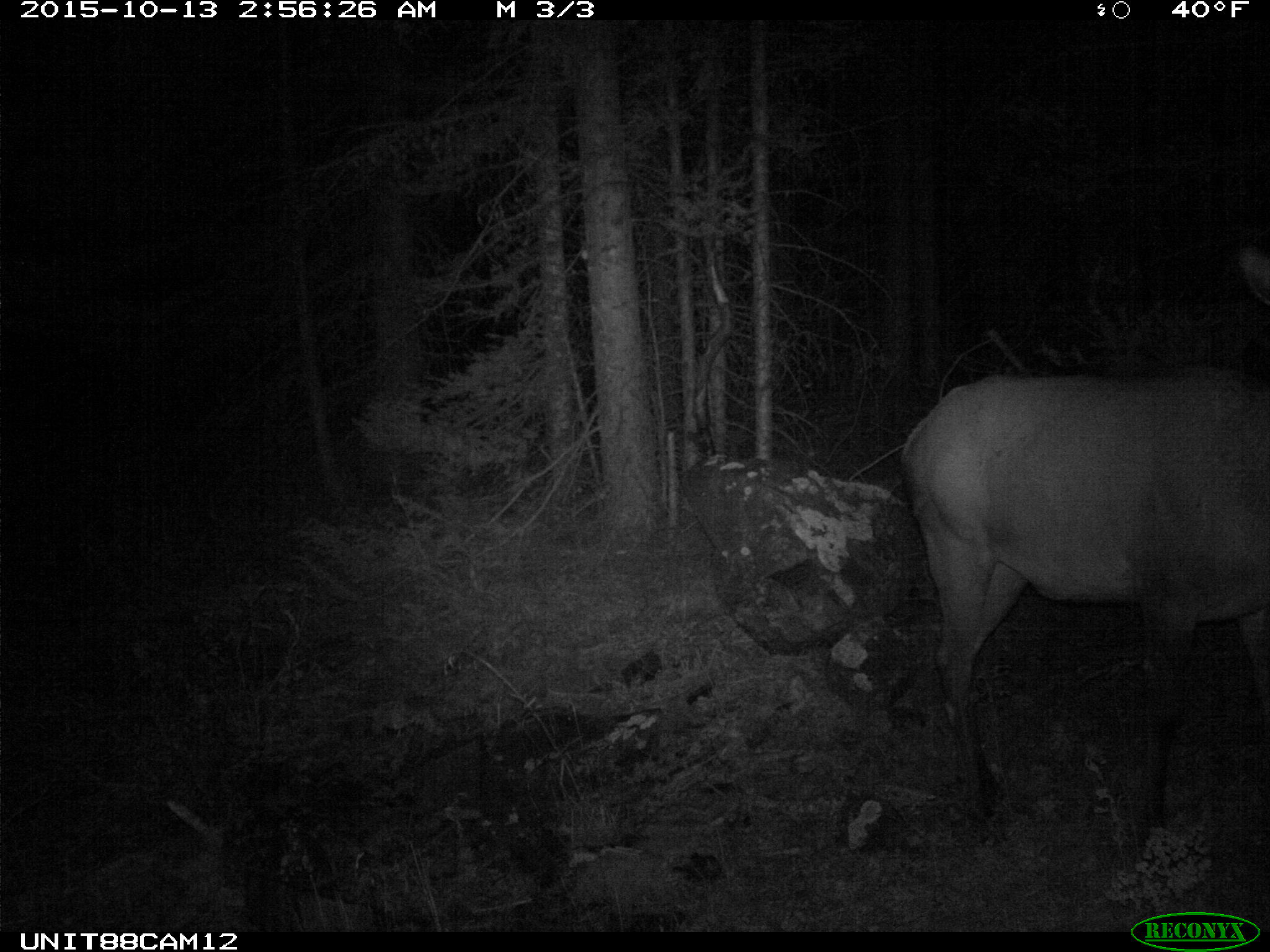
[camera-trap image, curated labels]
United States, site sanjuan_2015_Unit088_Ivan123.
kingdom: Animalia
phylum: Chordata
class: Mammalia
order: Artiodactyla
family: Cervidae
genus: Cervus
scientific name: Cervus elaphus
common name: red deer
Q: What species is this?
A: Cervus elaphus (red deer).